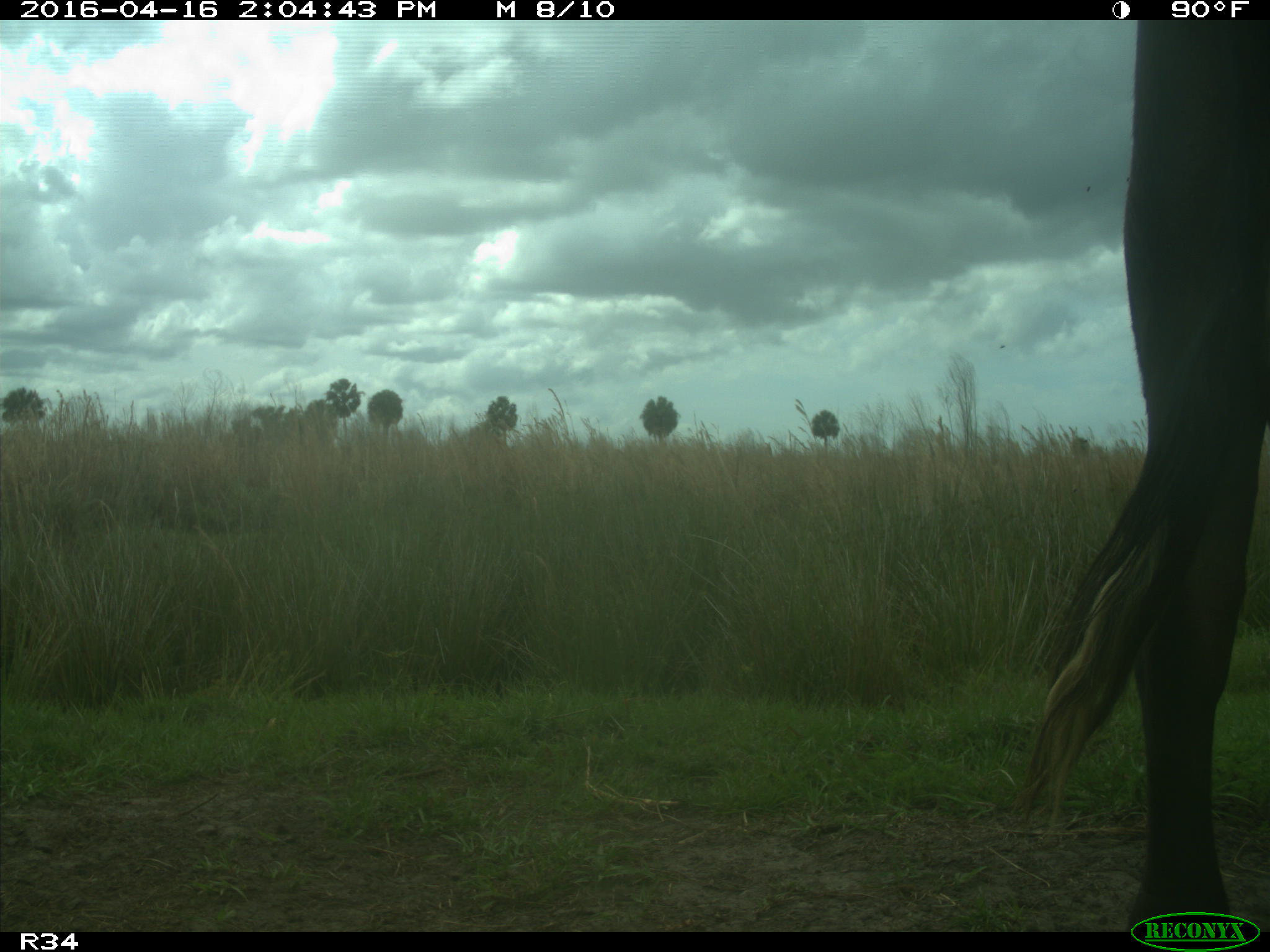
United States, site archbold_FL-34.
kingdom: Animalia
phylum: Chordata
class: Mammalia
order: Artiodactyla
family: Bovidae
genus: Bos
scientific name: Bos taurus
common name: domestic cow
Bos taurus (domestic cow).